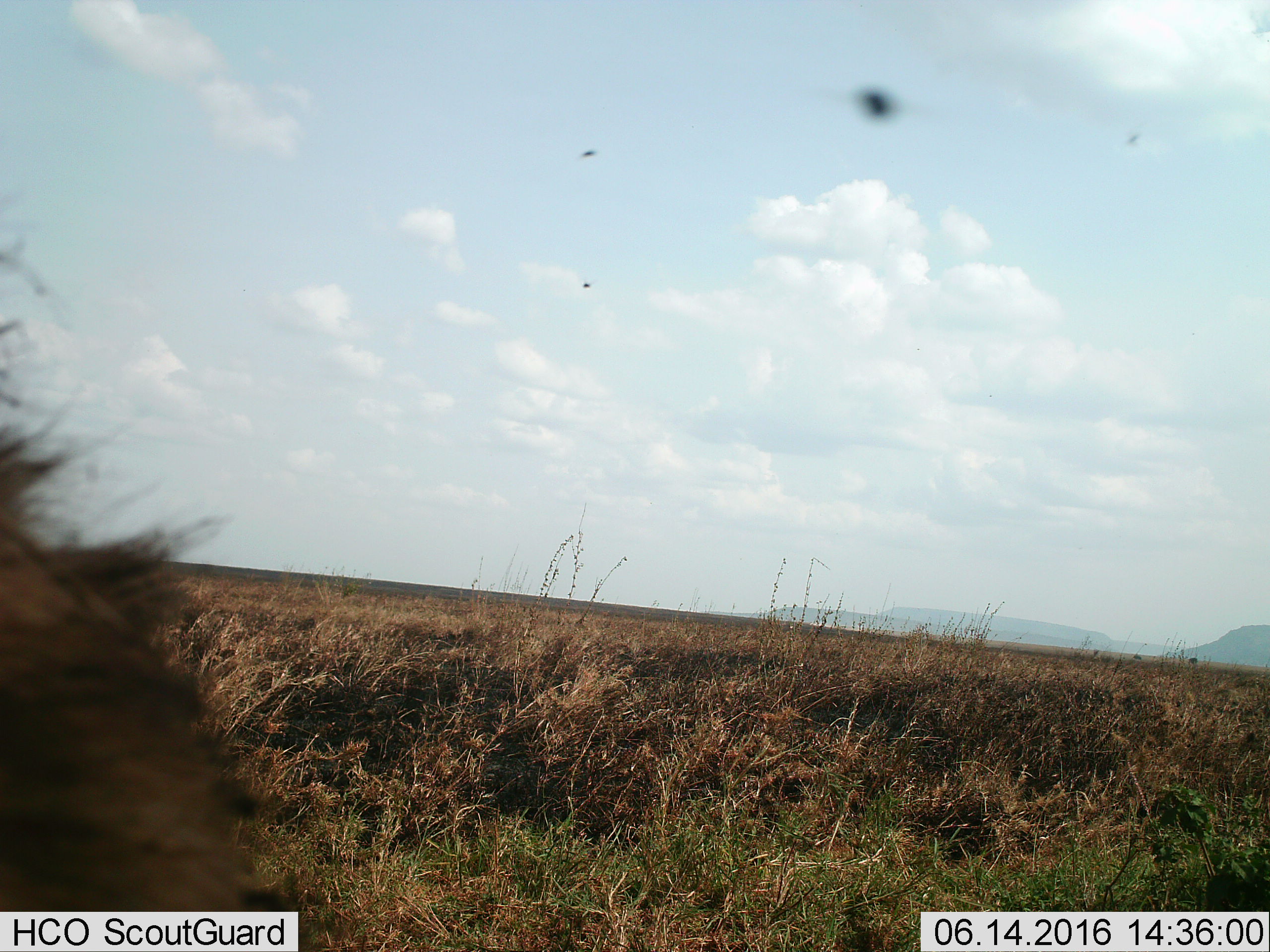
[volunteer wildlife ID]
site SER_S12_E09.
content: unidentified animal